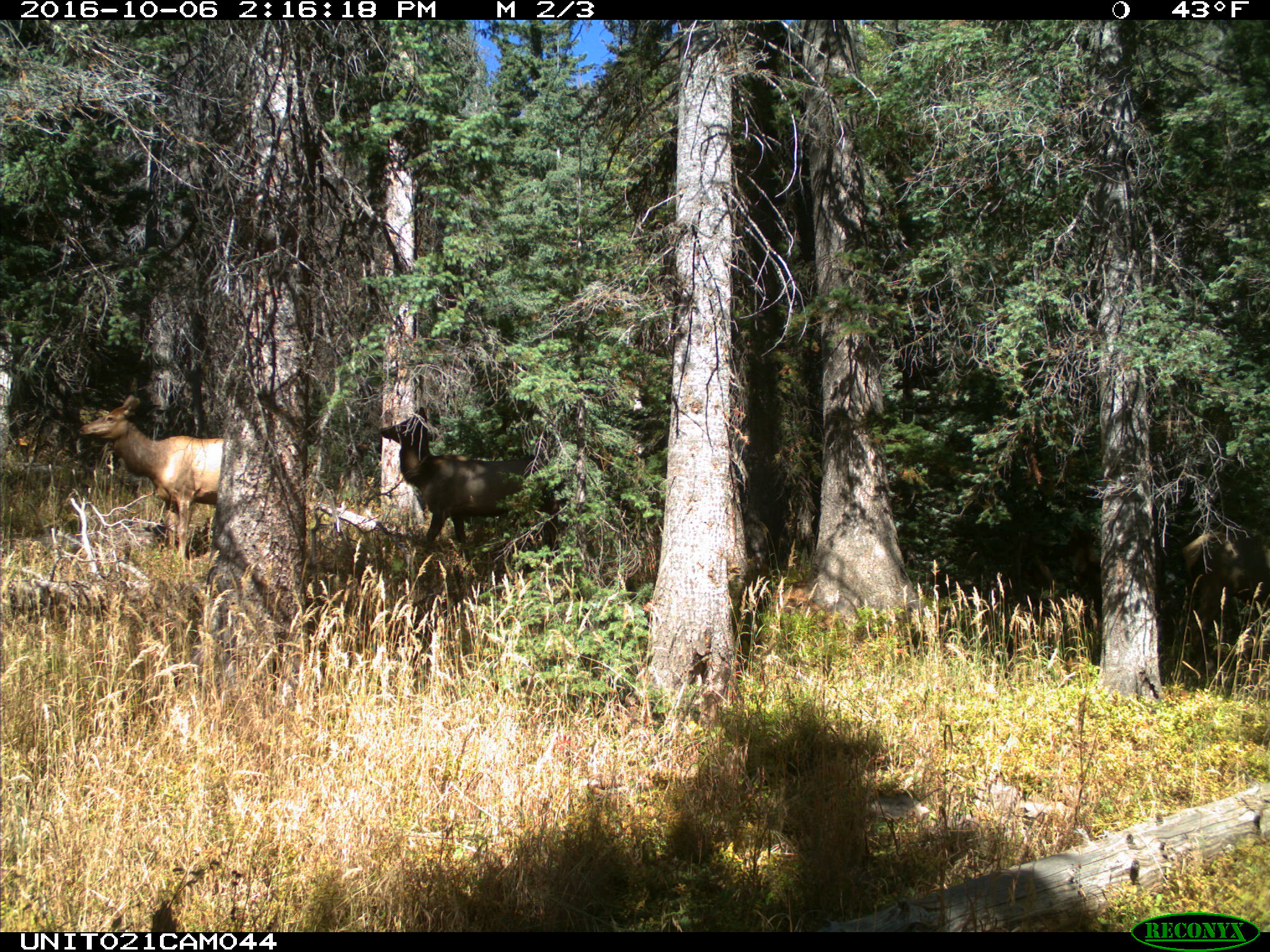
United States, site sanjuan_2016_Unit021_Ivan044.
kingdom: Animalia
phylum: Chordata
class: Mammalia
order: Artiodactyla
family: Cervidae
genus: Cervus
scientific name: Cervus elaphus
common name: red deer